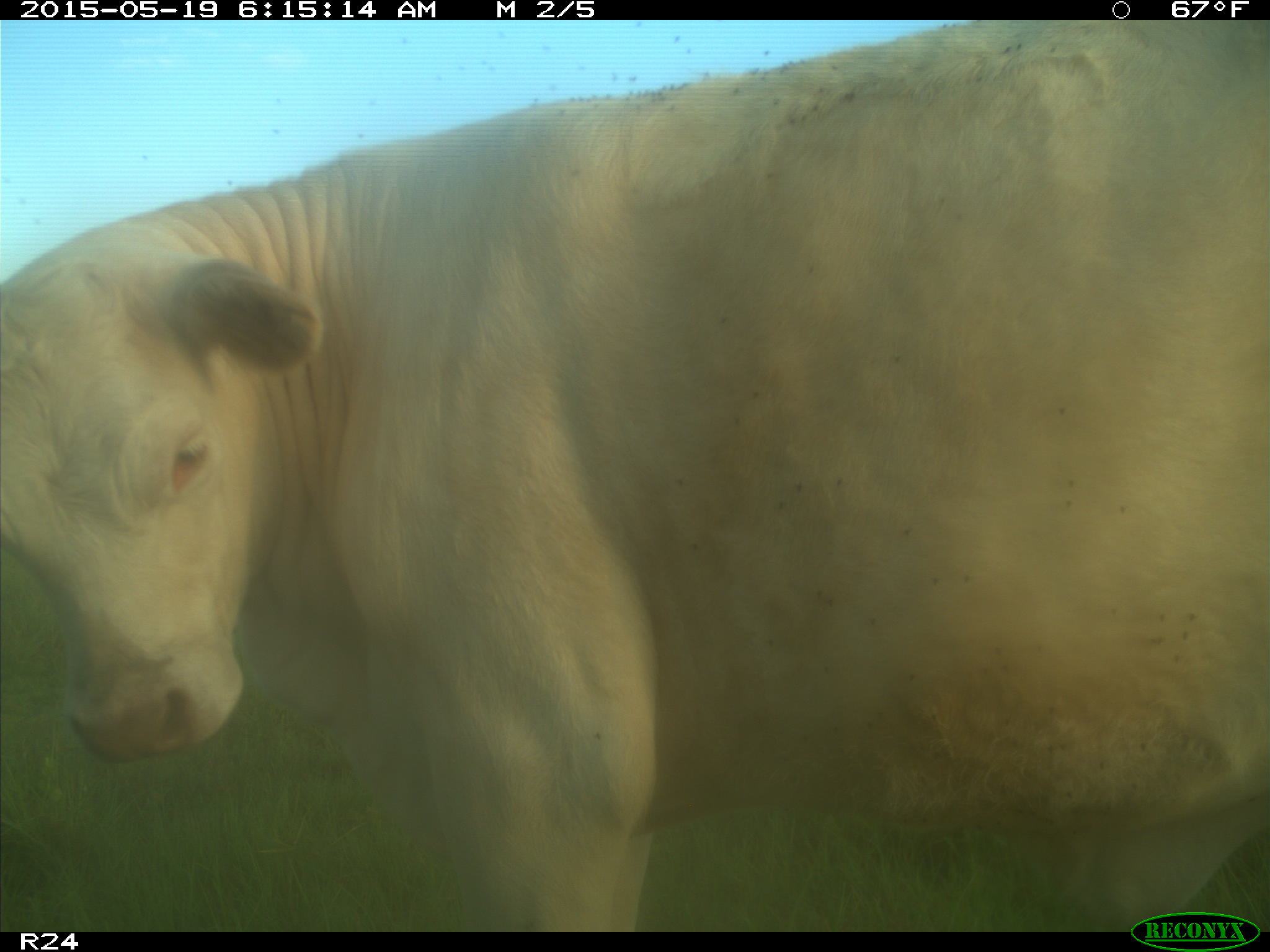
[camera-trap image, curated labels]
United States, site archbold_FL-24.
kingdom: Animalia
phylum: Chordata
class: Mammalia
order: Artiodactyla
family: Bovidae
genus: Bos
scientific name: Bos taurus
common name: domestic cow